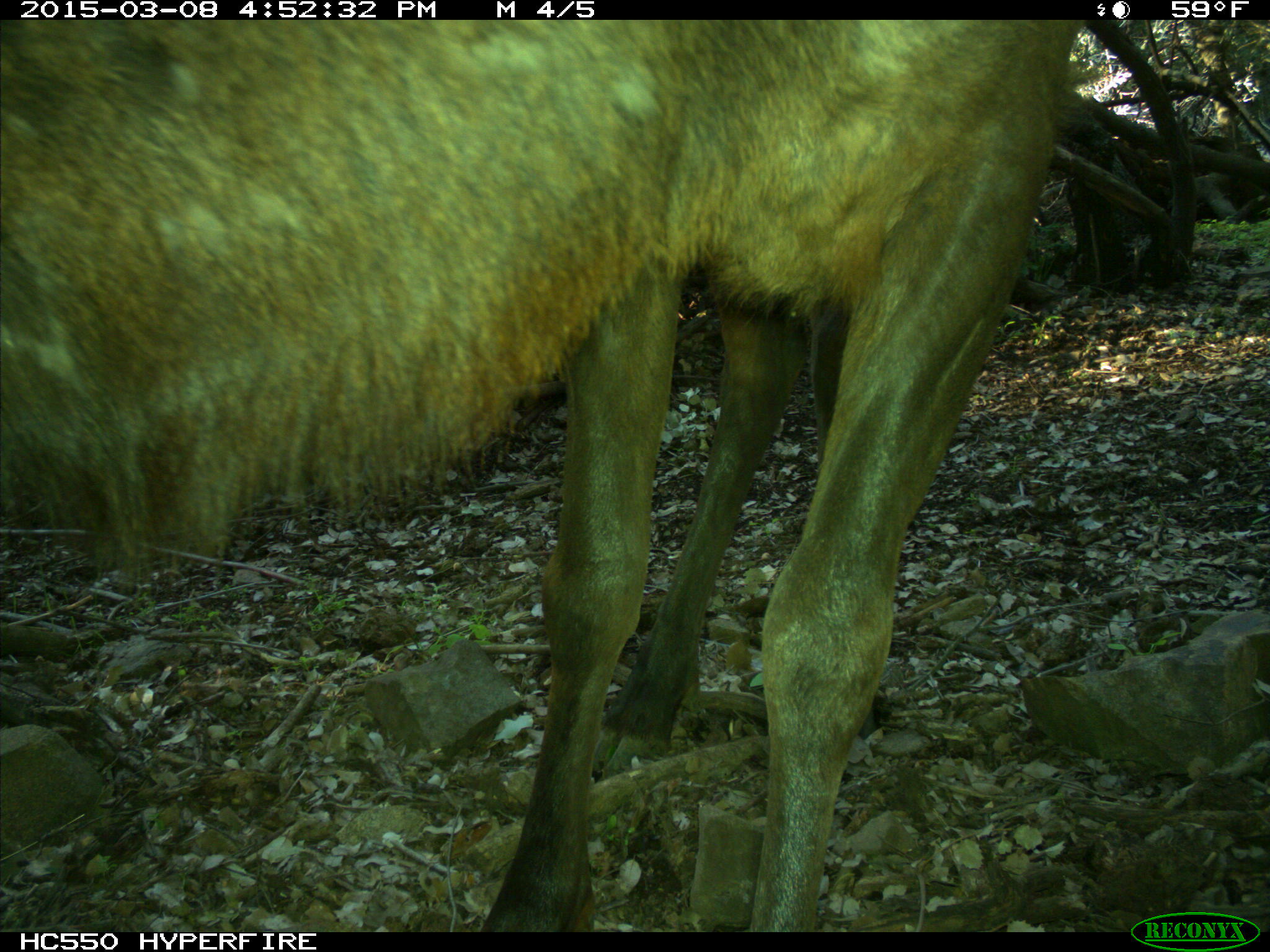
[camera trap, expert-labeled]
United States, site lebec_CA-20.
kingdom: Animalia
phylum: Chordata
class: Mammalia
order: Artiodactyla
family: Cervidae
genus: Cervus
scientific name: Cervus canadensis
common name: elk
Cervus canadensis (elk).